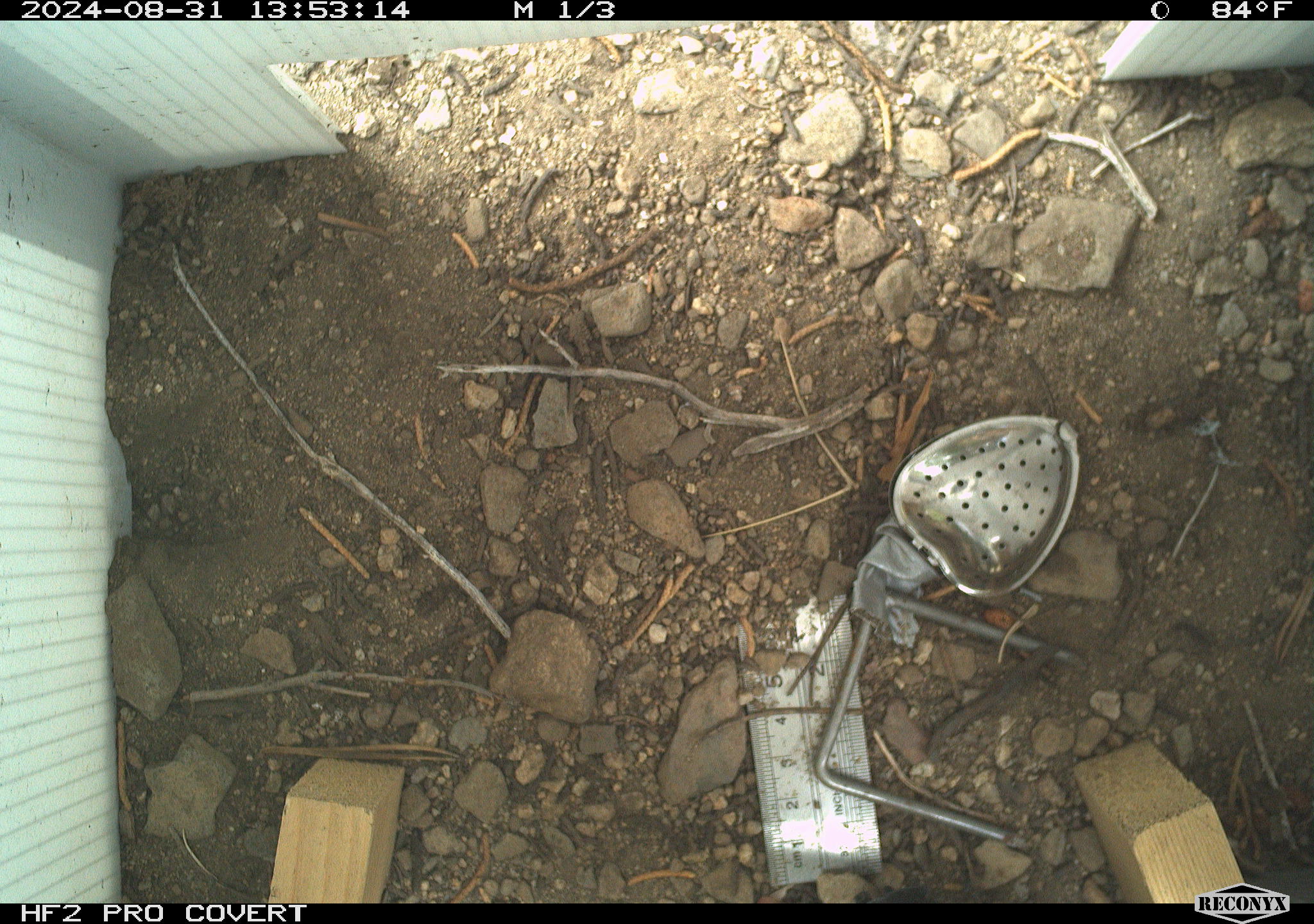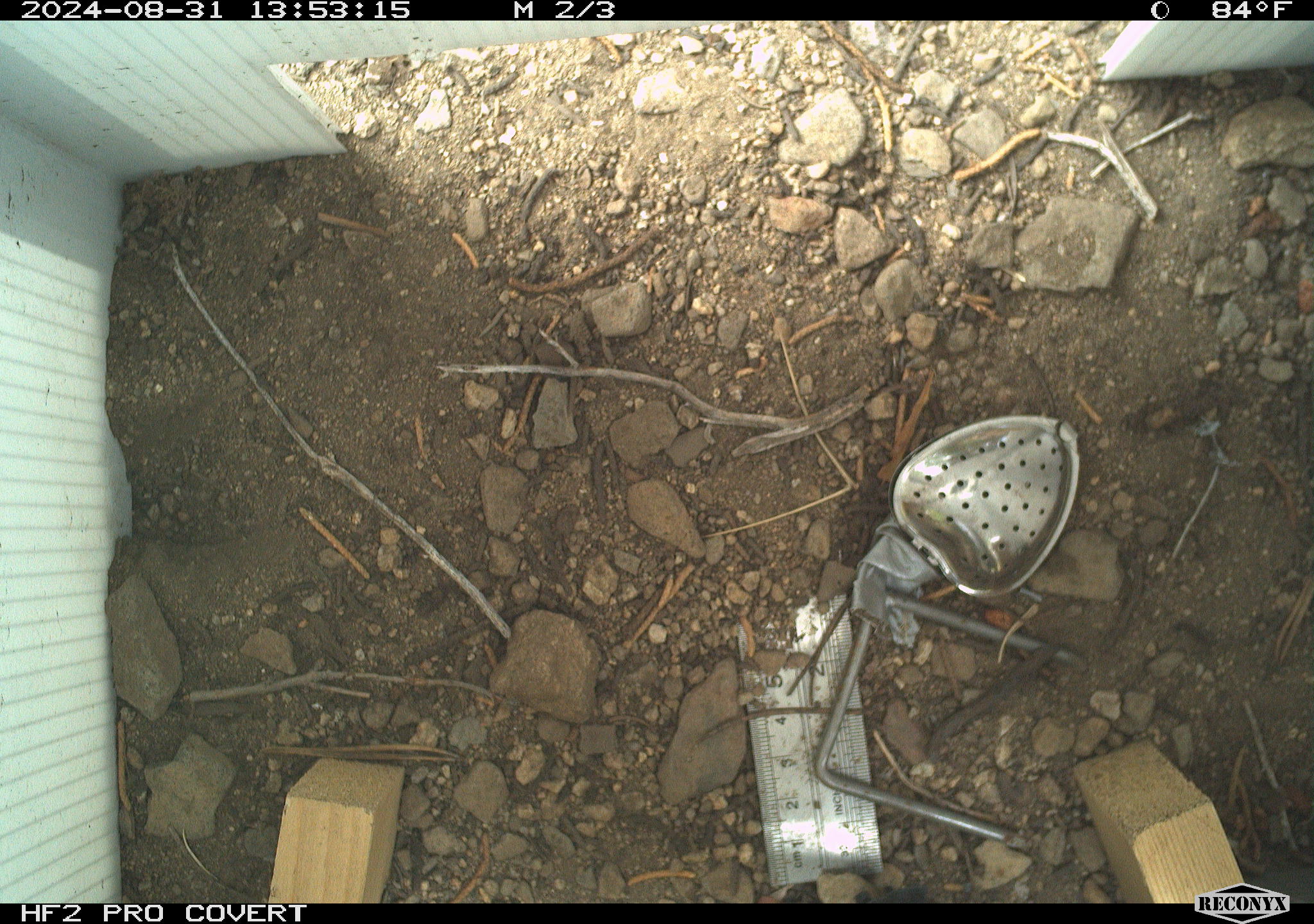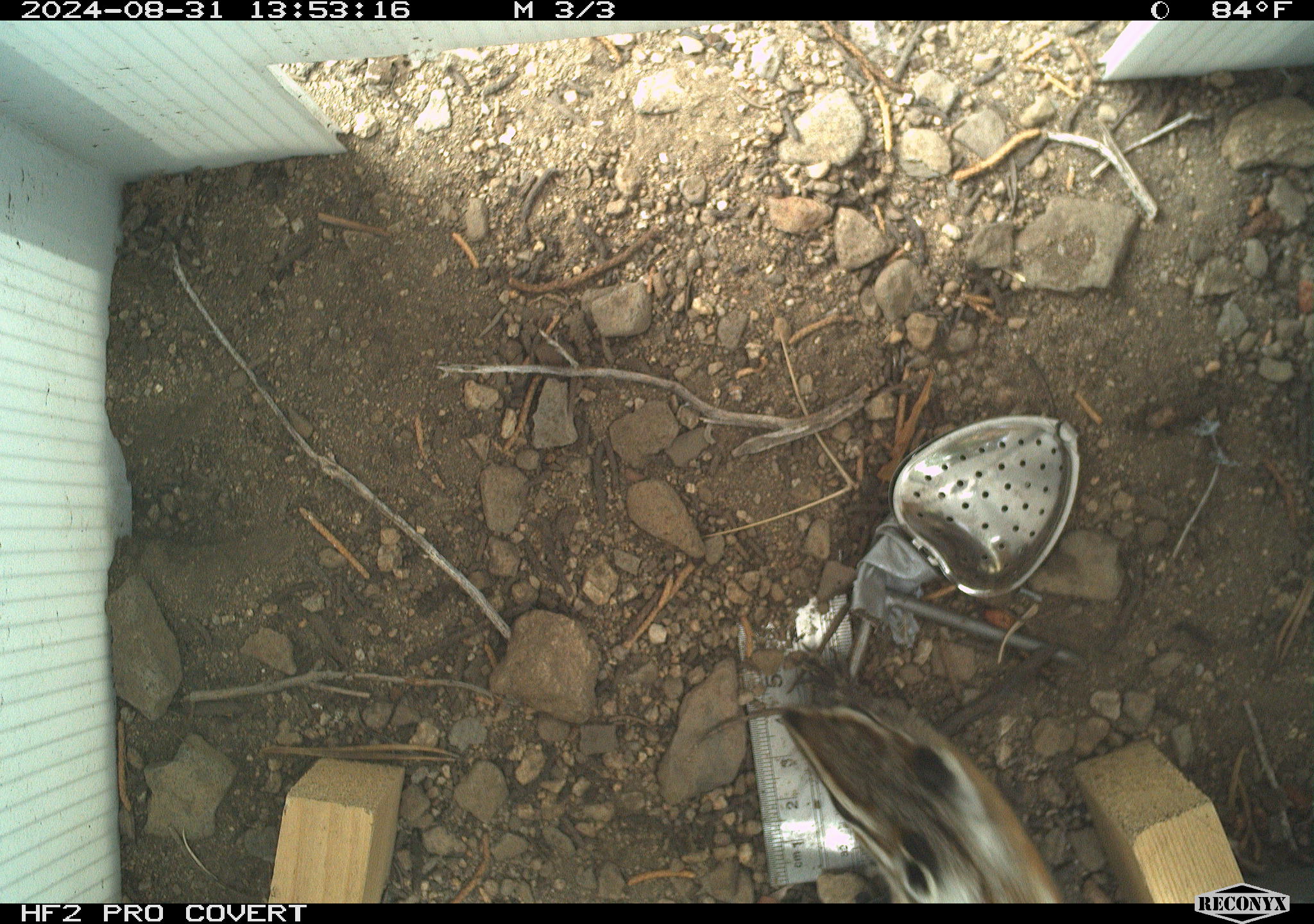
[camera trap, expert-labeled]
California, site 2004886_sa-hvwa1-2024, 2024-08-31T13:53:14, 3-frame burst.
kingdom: Animalia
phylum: Chordata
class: Mammalia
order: Rodentia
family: Sciuridae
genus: Neotamias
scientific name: Neotamias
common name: western chipmunks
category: neotamias species